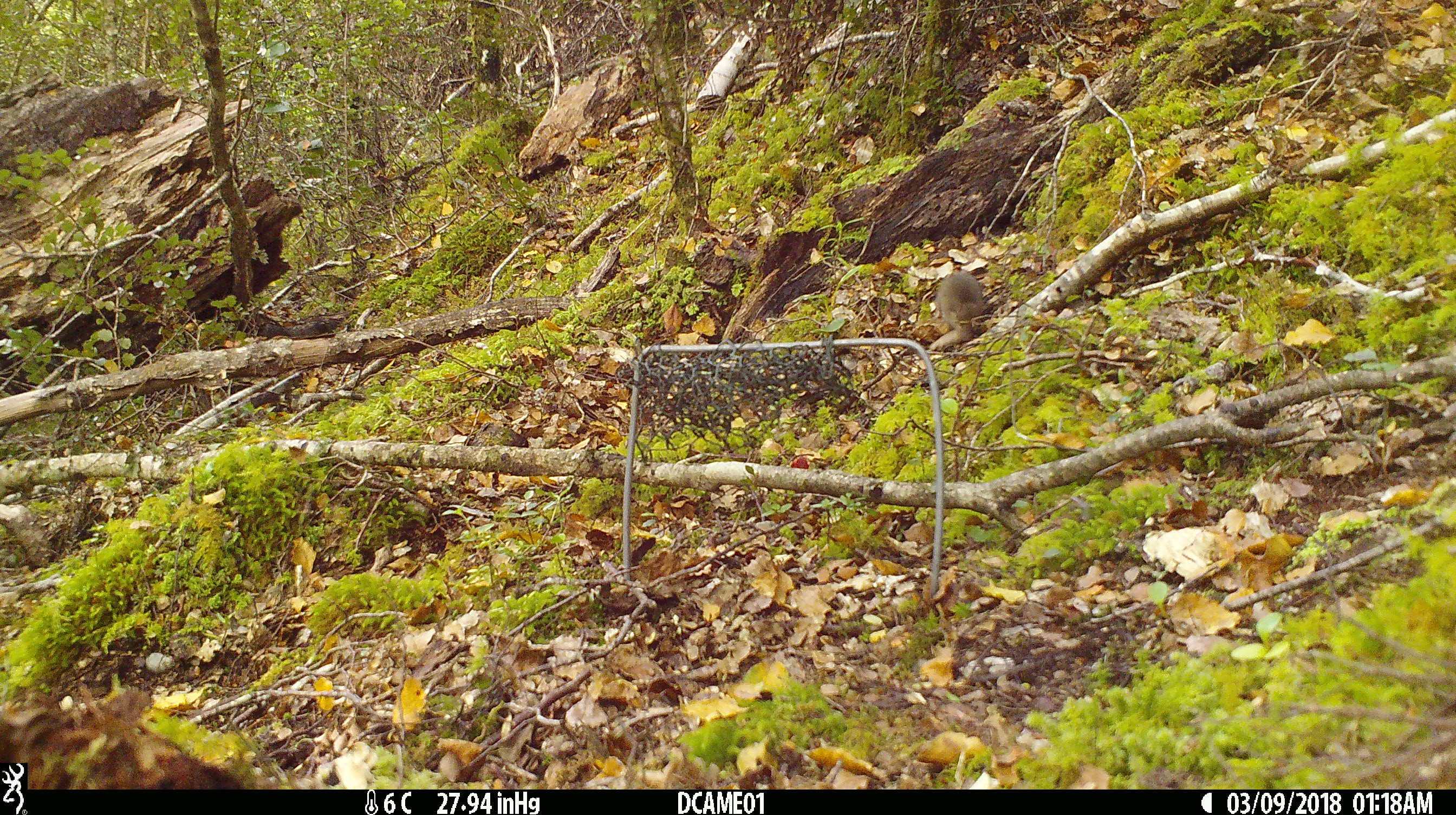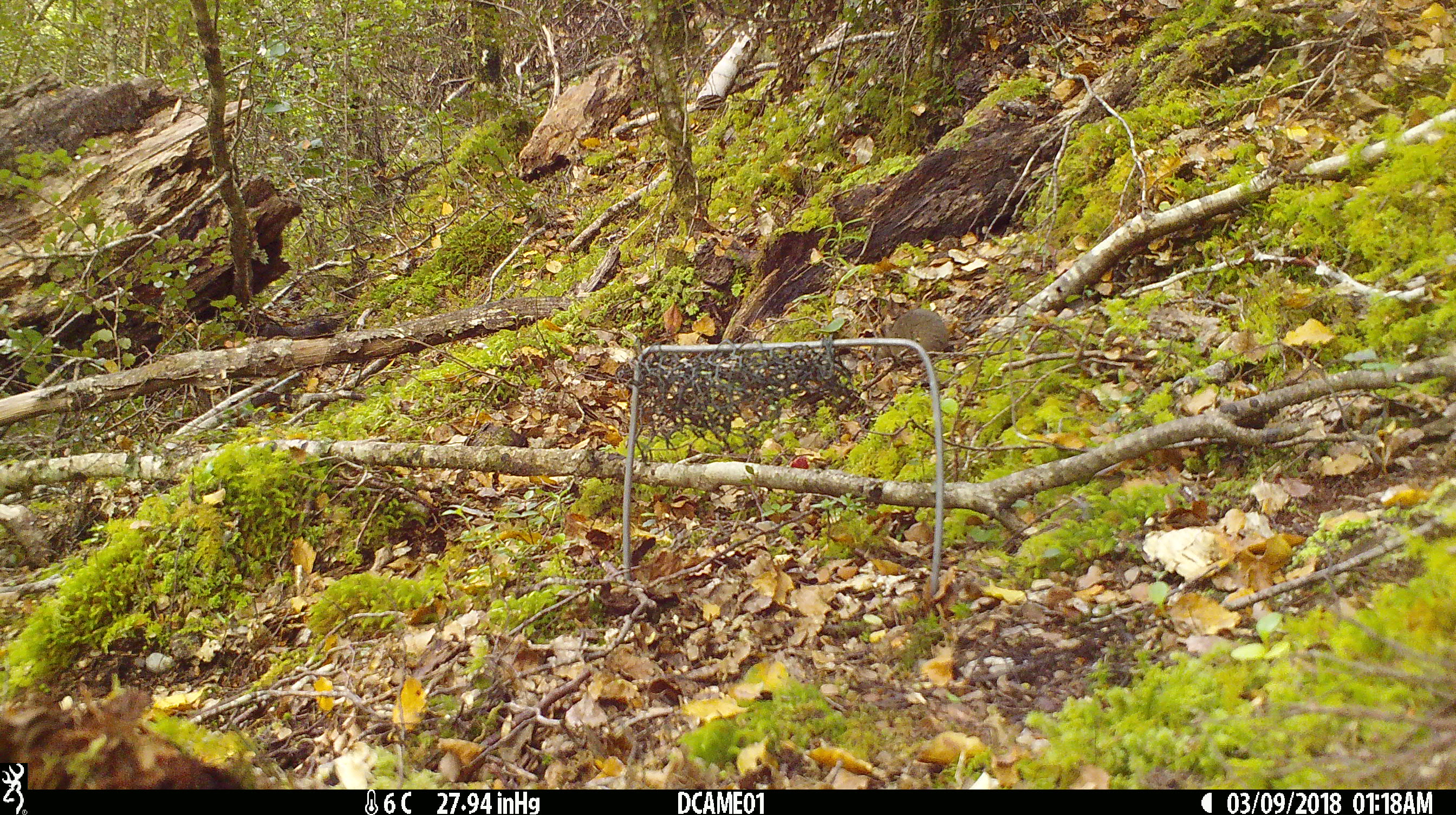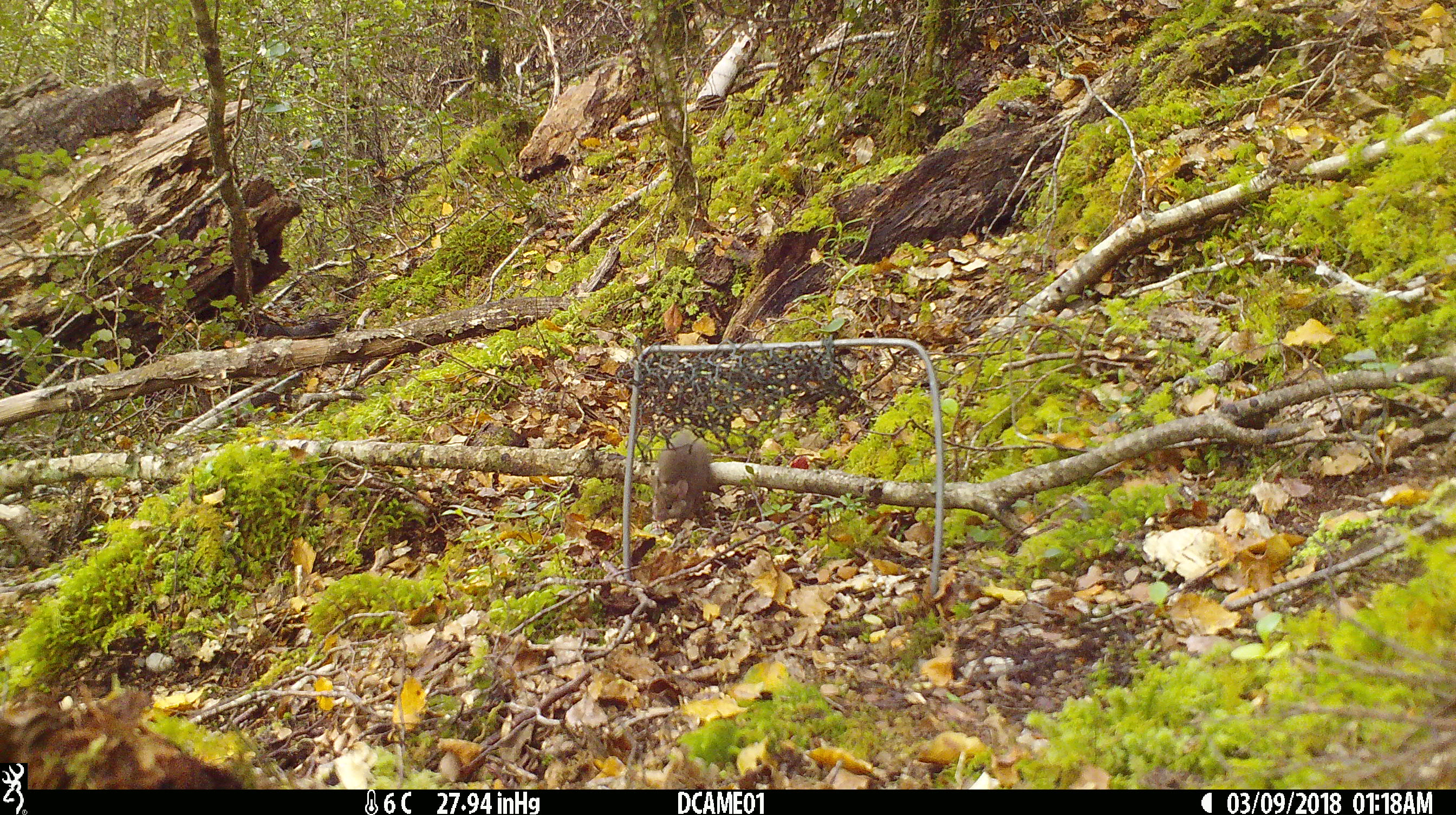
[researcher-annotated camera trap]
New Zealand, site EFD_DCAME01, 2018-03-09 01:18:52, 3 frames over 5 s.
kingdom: Animalia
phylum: Chordata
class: Mammalia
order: Rodentia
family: Muridae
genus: Mus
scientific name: Mus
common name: mouse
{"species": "mouse (Mus)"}